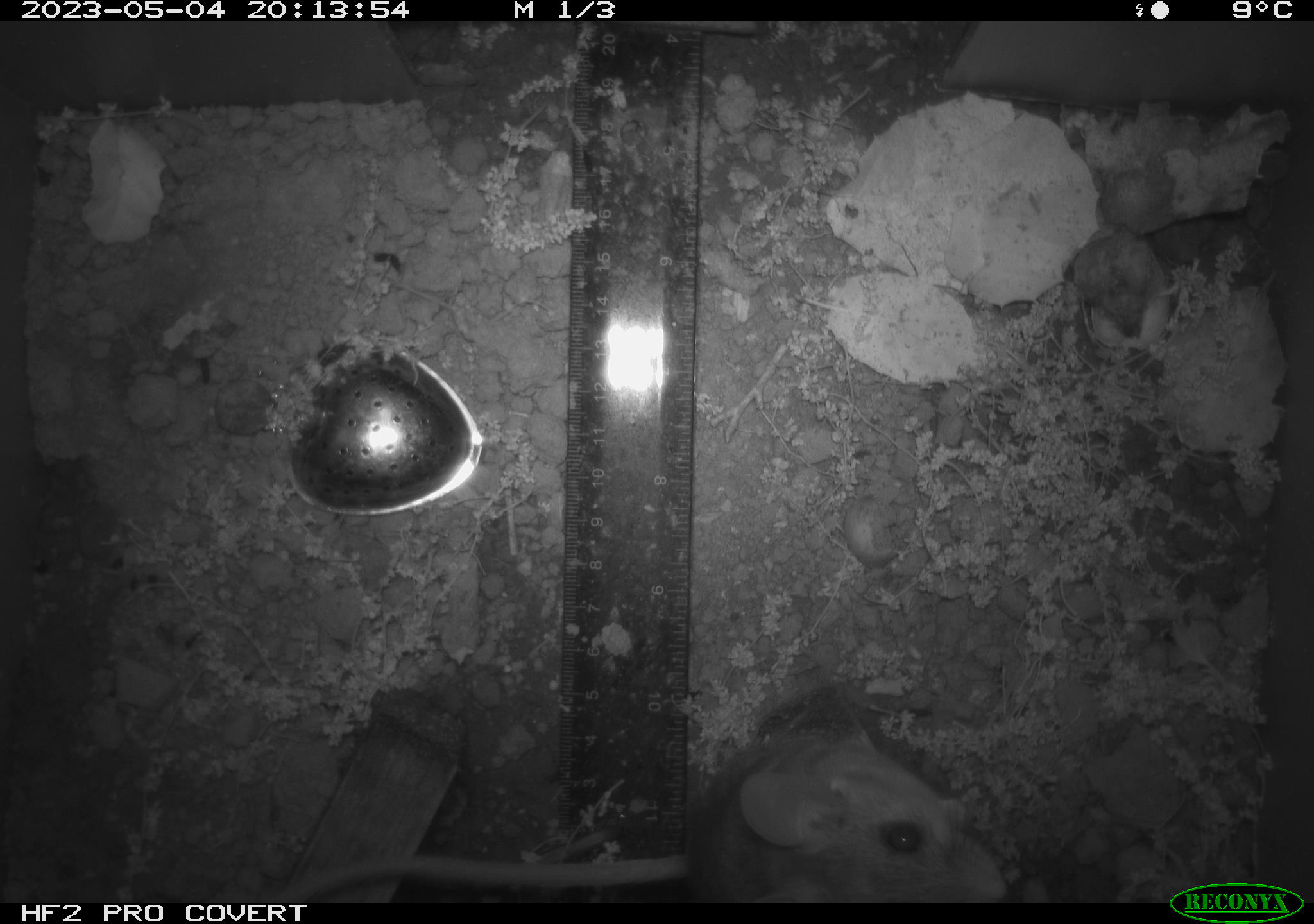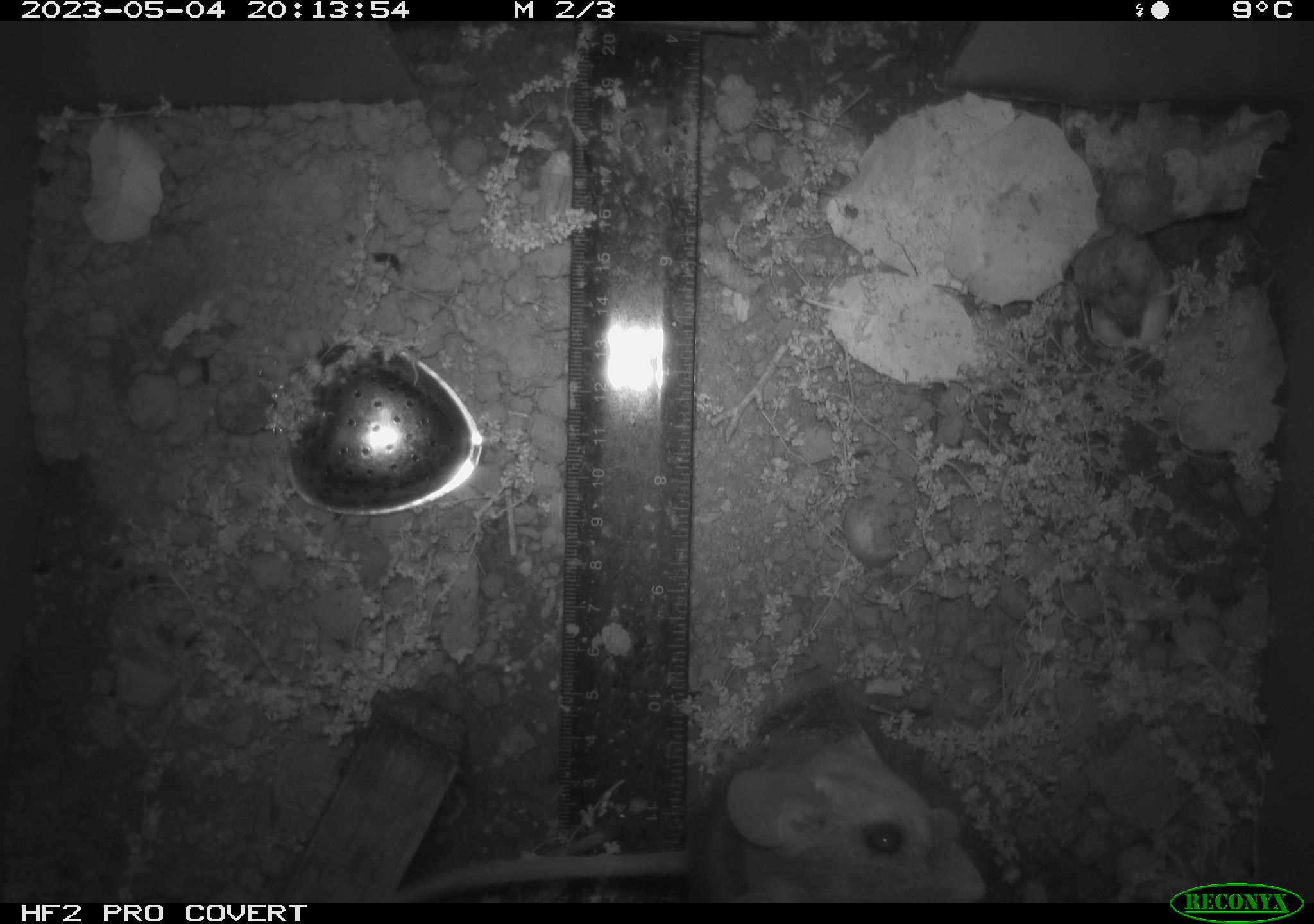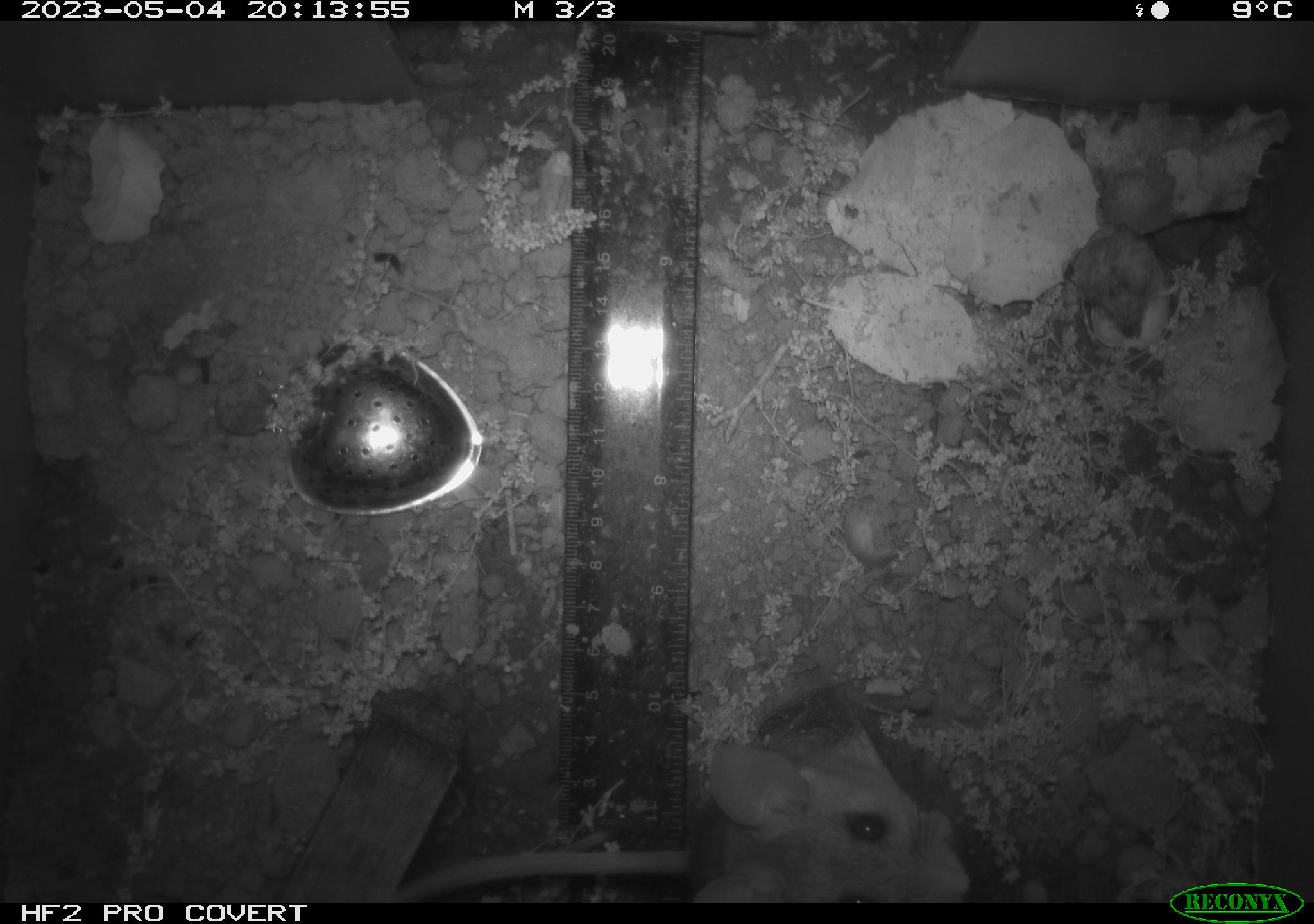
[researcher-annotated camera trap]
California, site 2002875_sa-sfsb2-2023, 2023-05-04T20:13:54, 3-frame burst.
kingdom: Animalia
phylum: Chordata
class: Mammalia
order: Rodentia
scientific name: Rodentia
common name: mouse species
Mouse species (Rodentia).